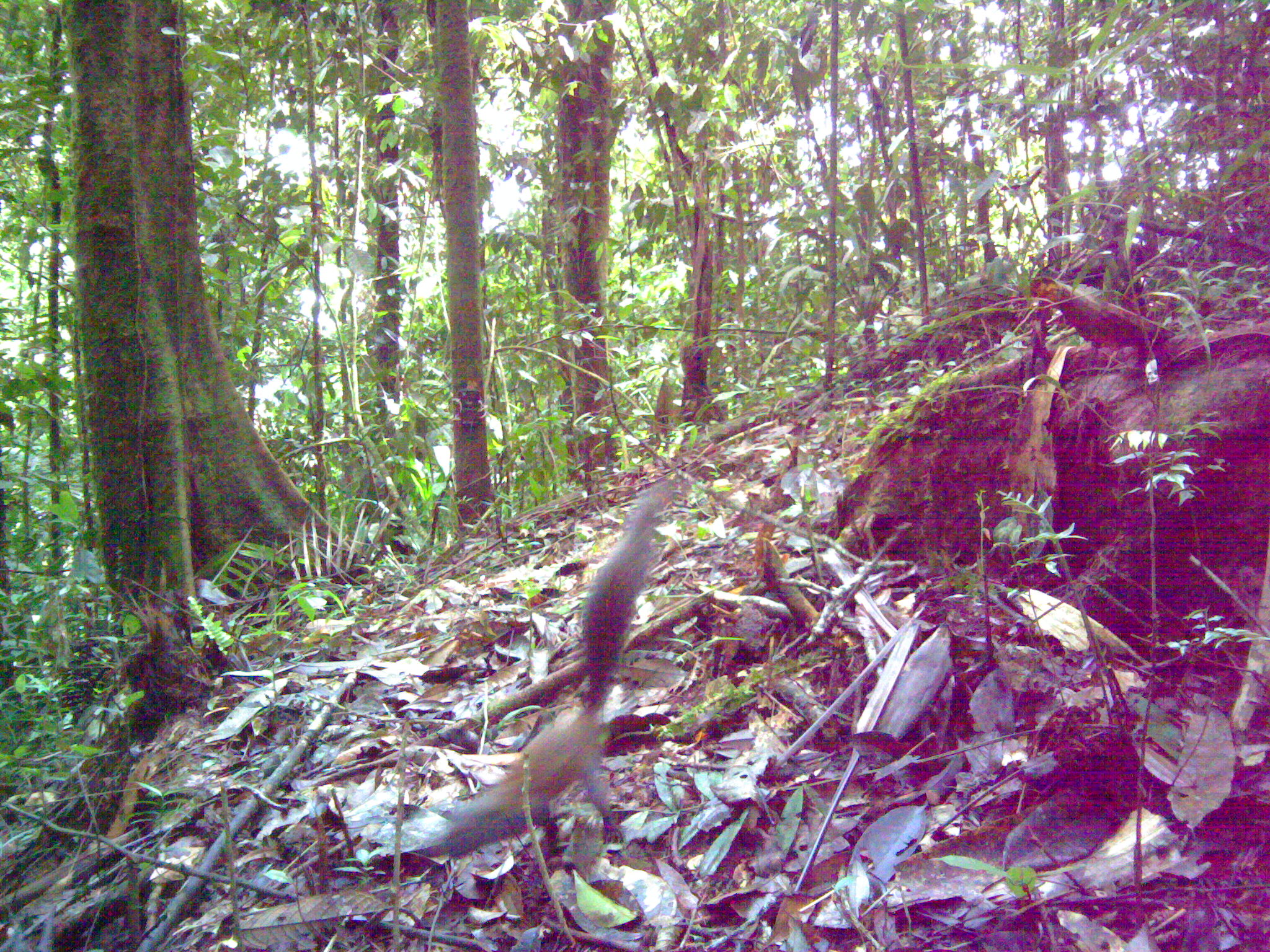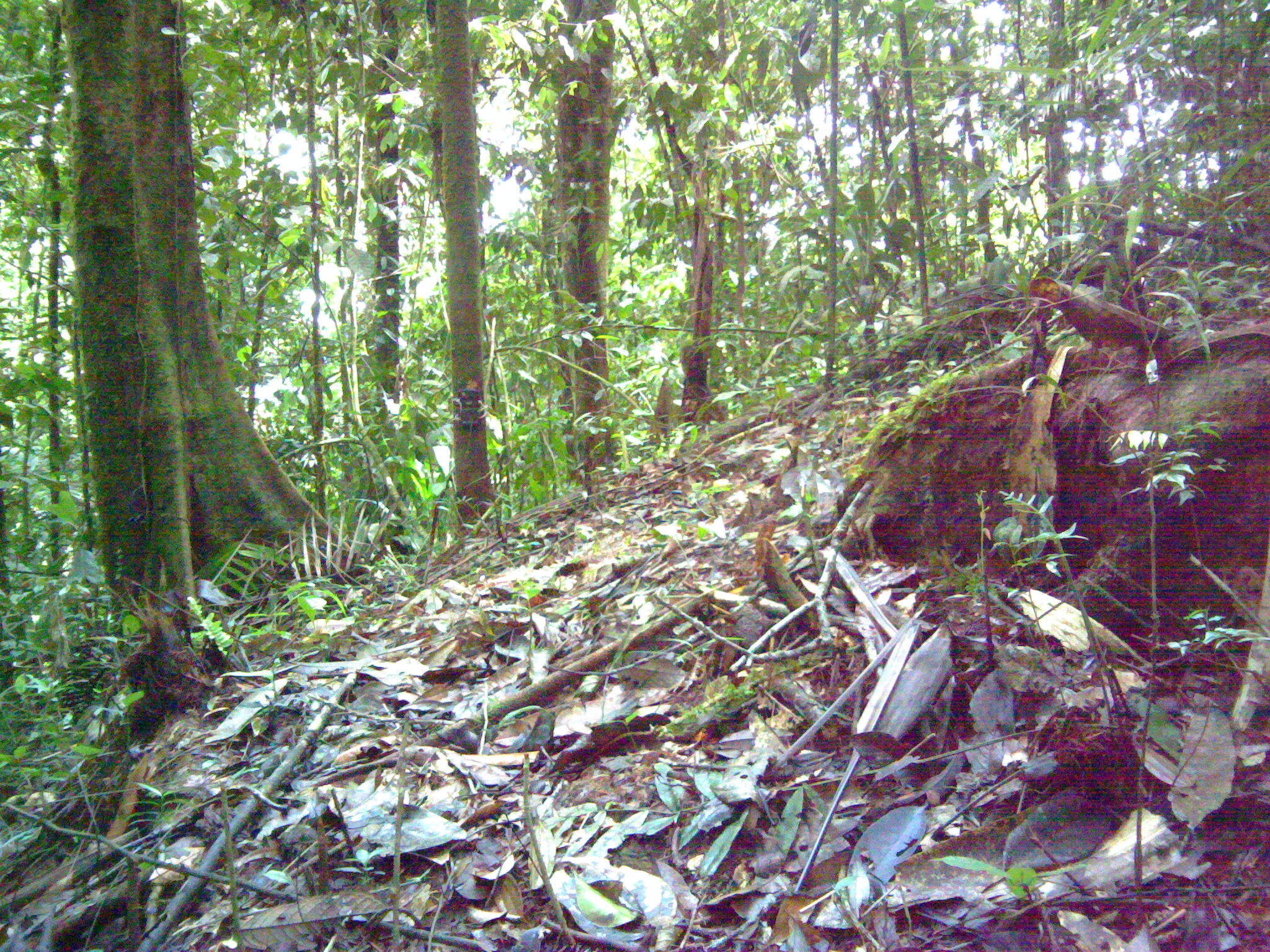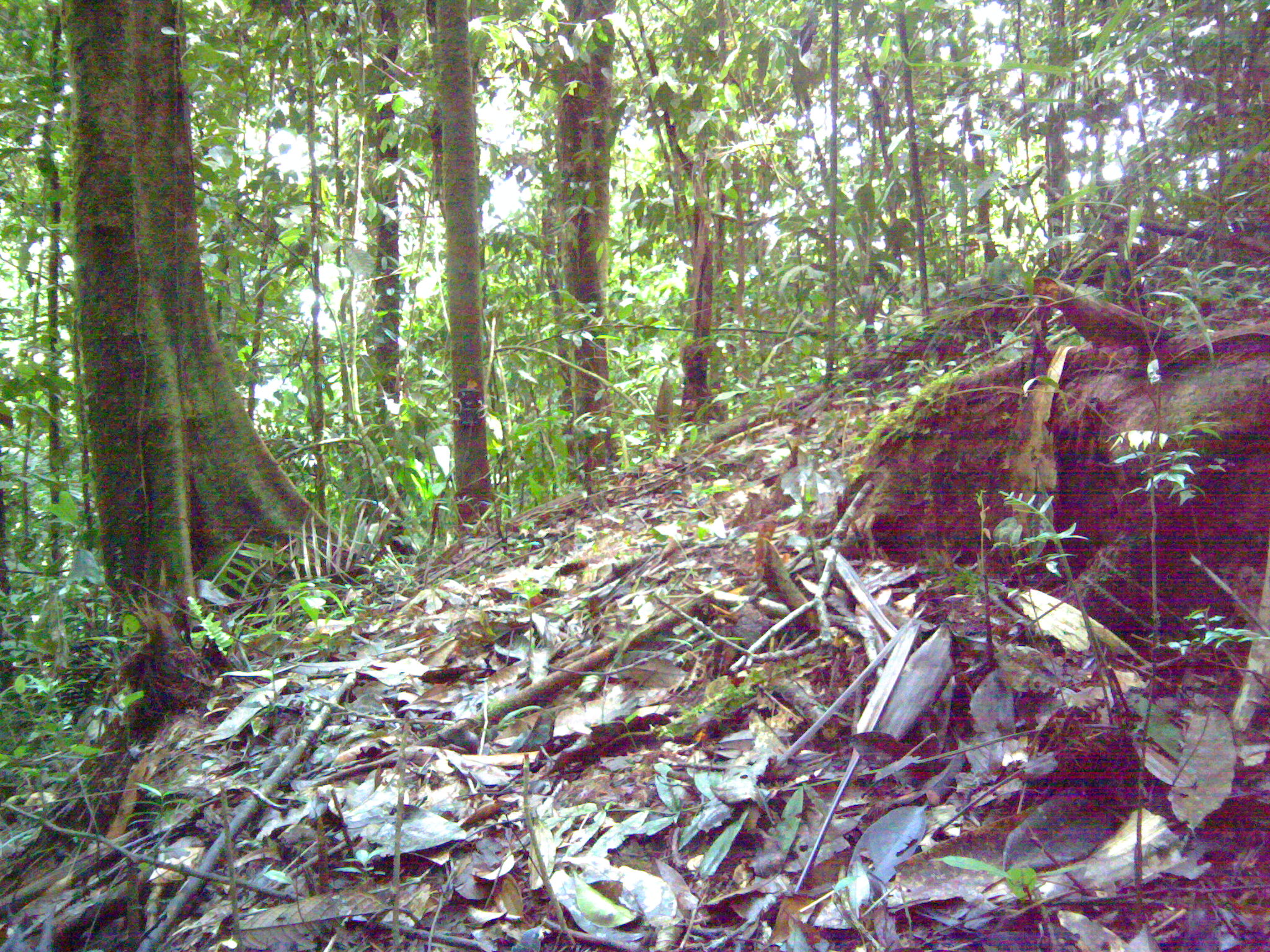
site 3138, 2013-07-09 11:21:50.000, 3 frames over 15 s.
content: unidentified animal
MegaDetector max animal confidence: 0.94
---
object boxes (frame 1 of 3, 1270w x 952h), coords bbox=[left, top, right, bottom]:
unknown: bbox=[415, 476, 671, 860]